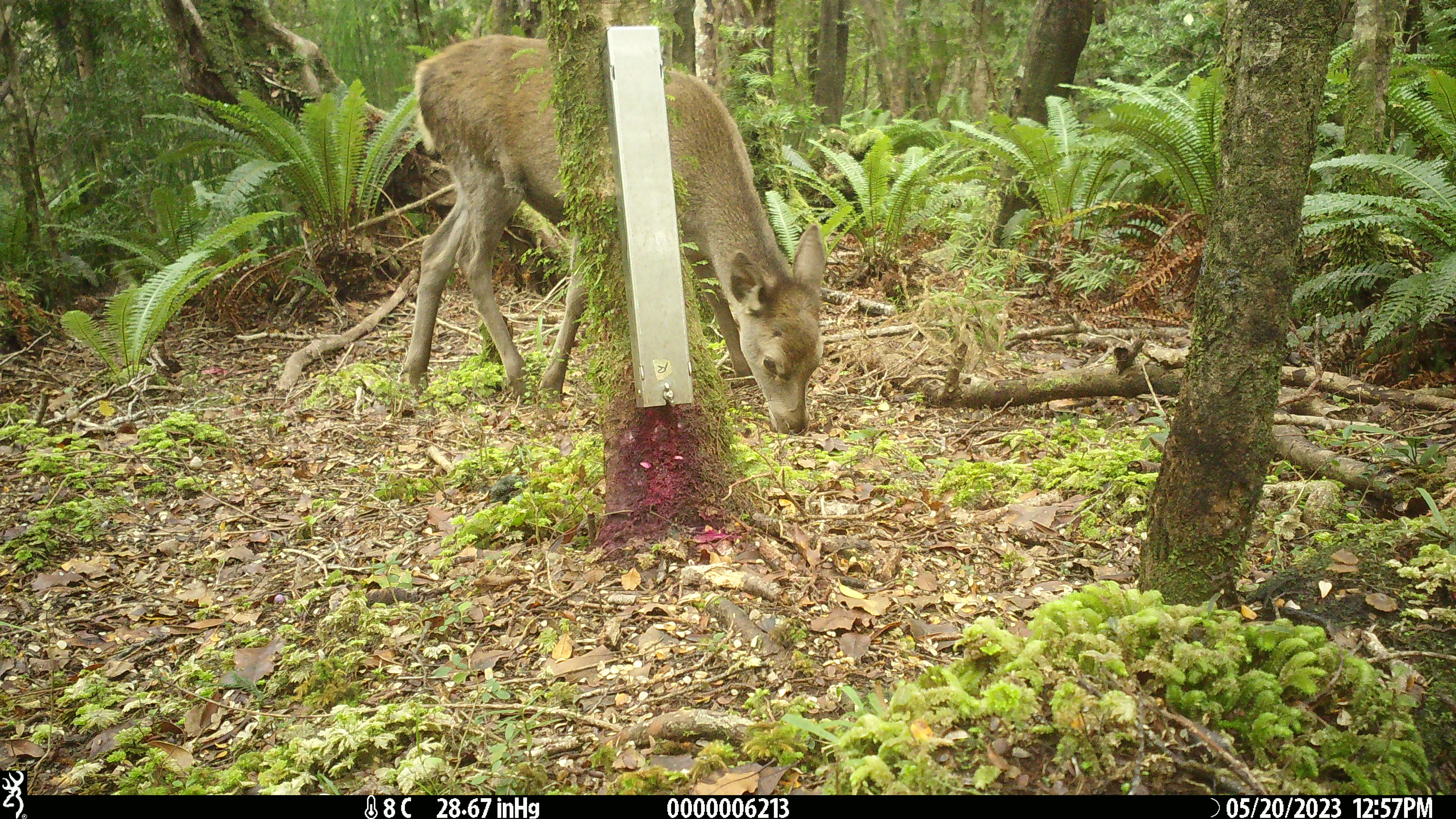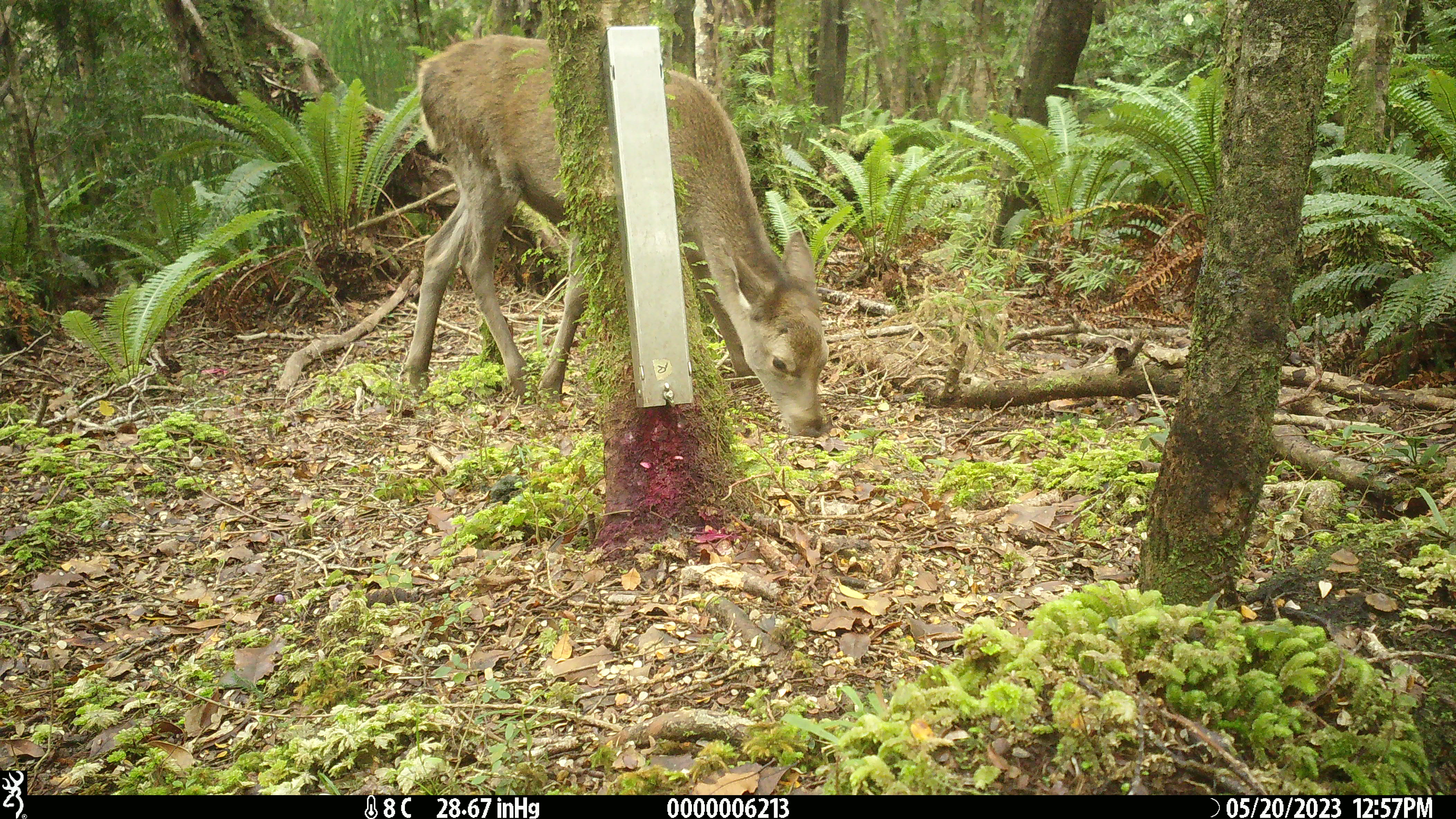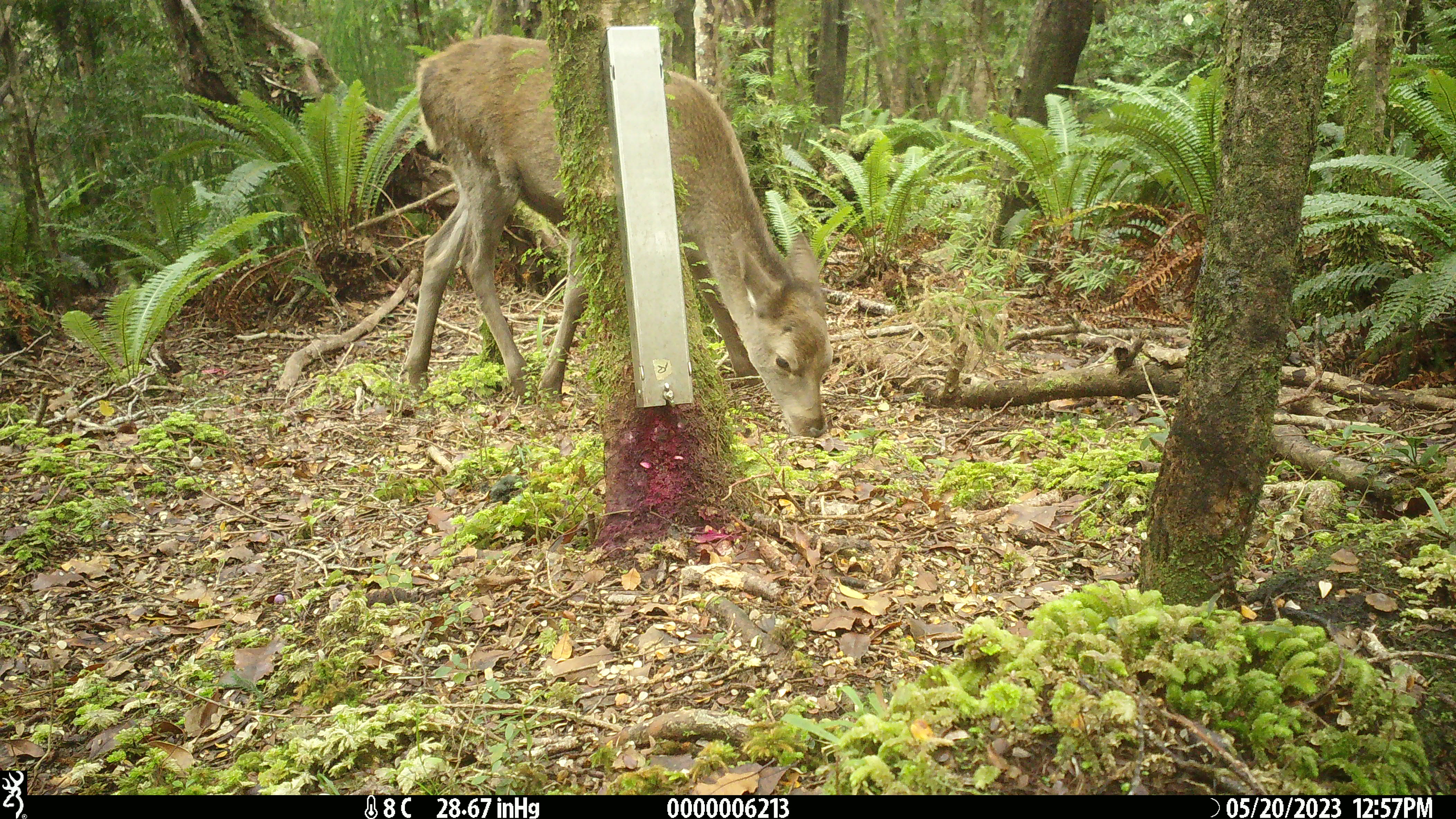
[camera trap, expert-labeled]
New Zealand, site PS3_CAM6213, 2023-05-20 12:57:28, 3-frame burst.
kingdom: Animalia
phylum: Chordata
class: Mammalia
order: Artiodactyla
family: Cervidae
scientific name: Cervidae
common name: deer